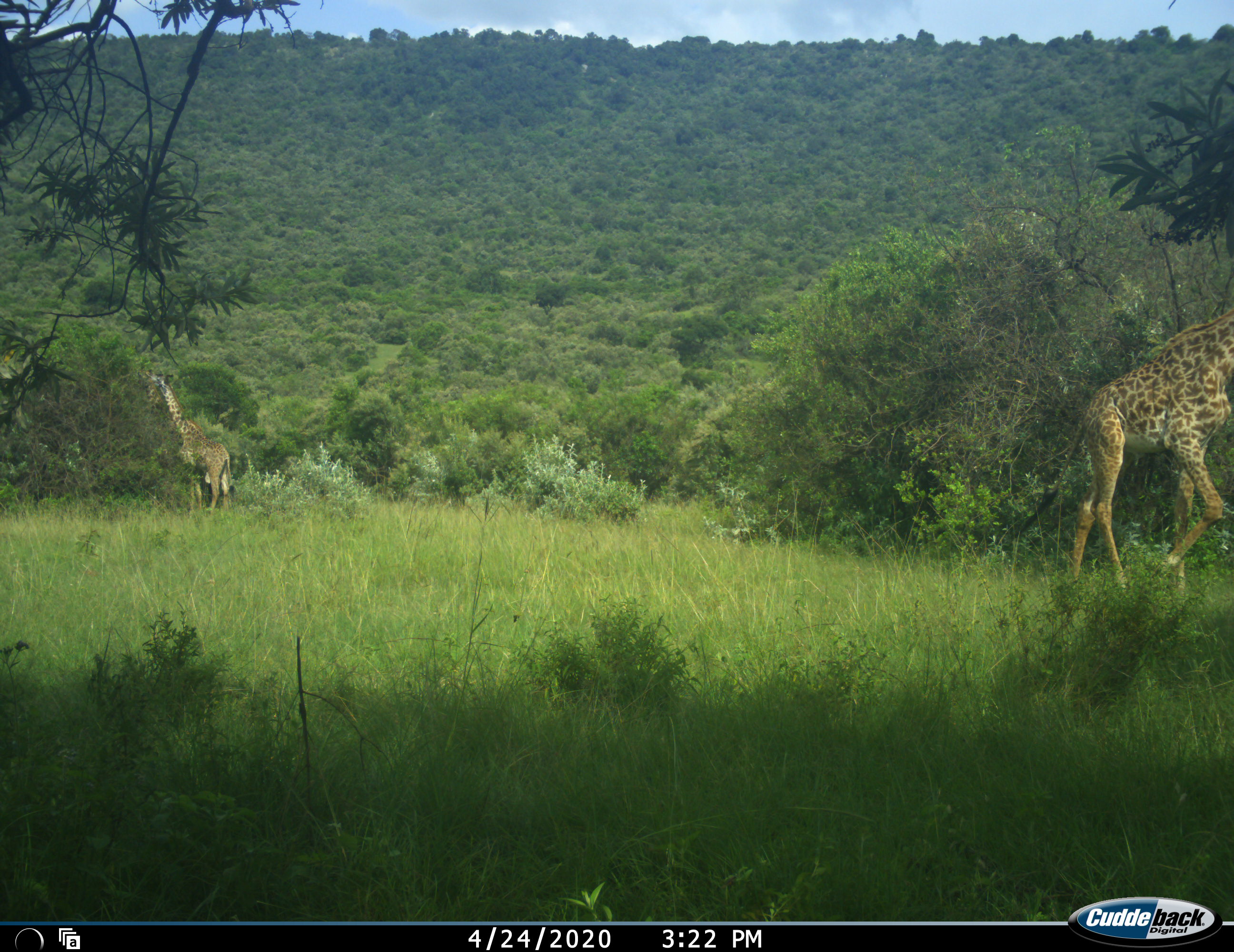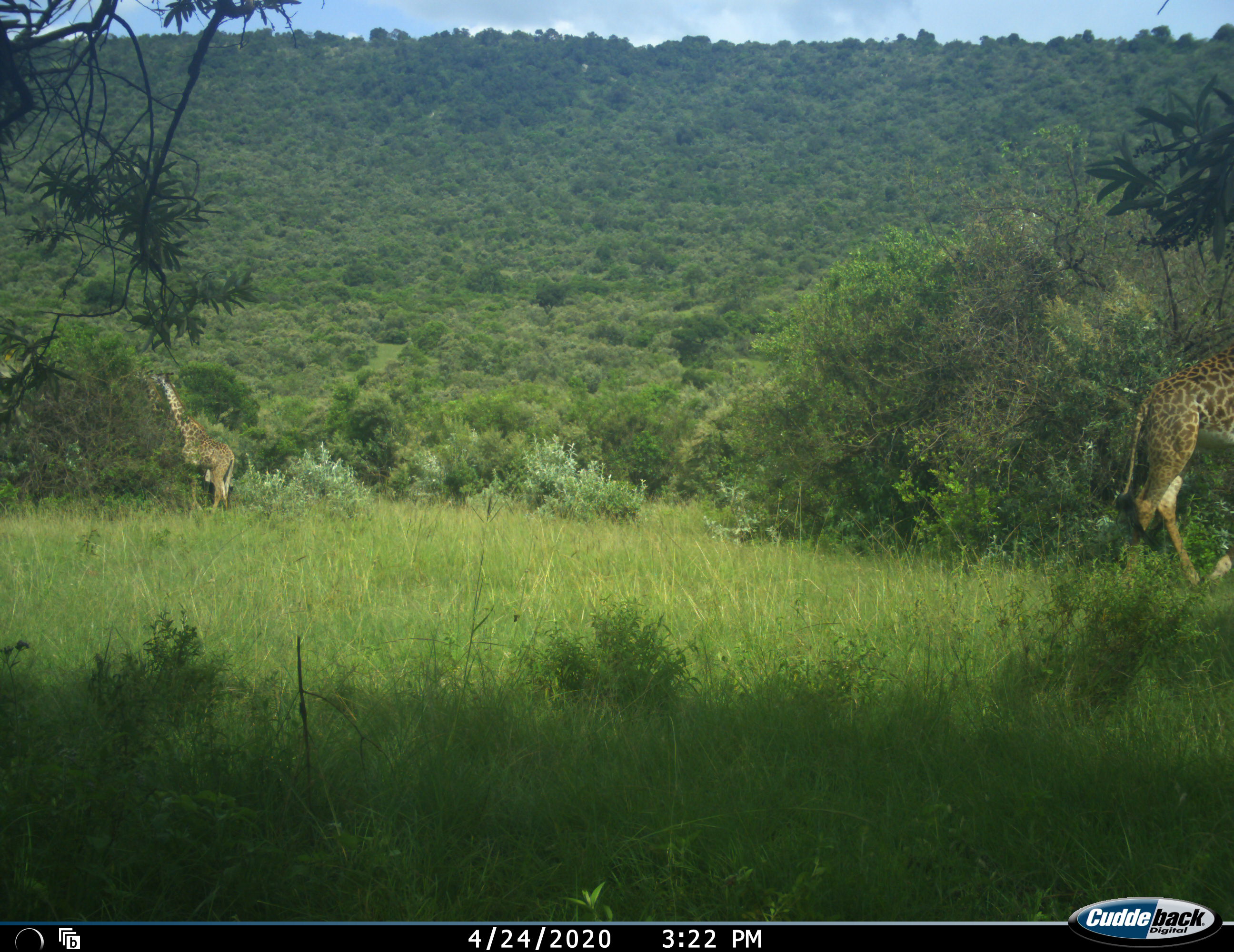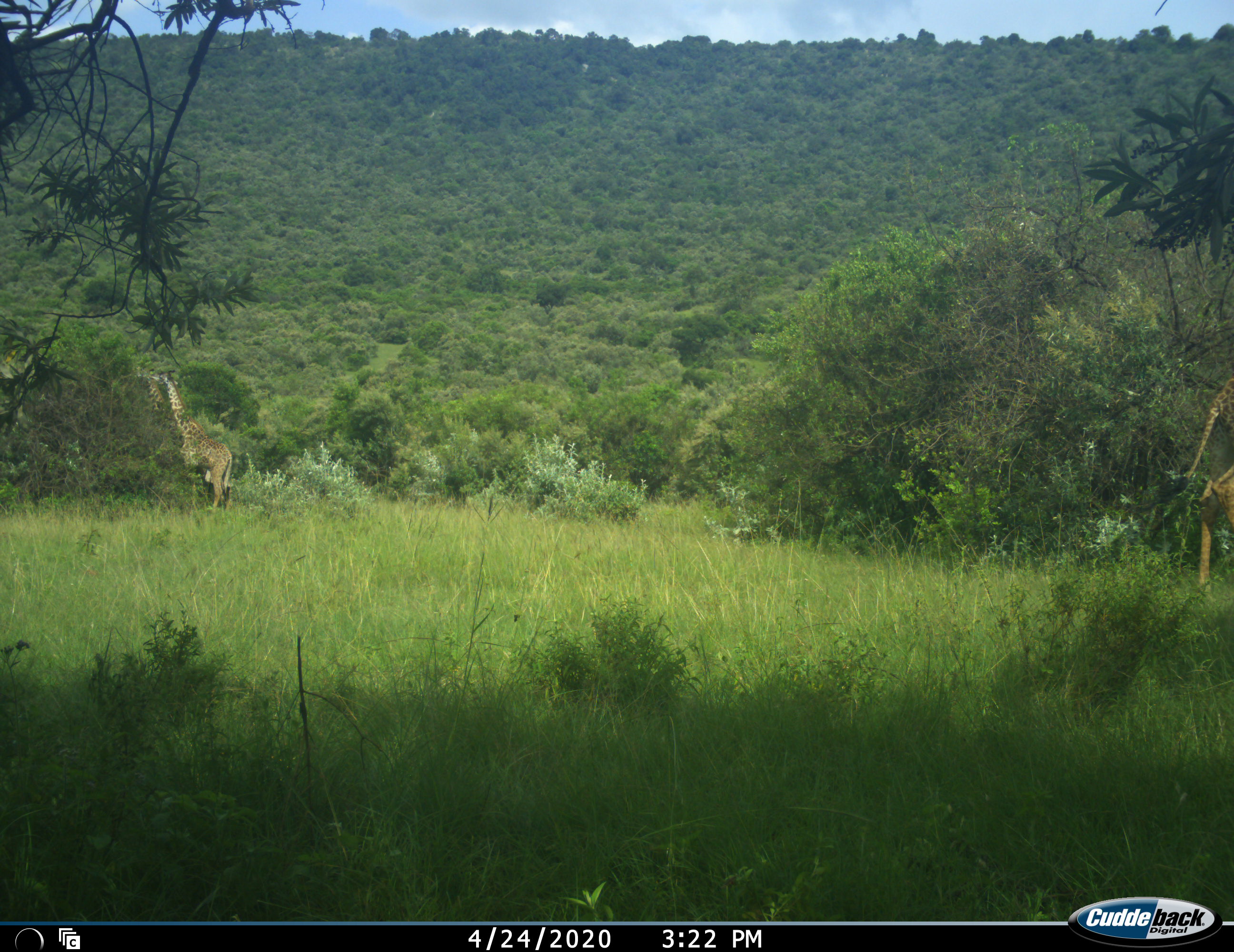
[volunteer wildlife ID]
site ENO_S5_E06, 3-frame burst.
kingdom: Animalia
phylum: Chordata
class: Mammalia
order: Artiodactyla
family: Giraffidae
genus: Giraffa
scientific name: Giraffa camelopardalis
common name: giraffe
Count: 2.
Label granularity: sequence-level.